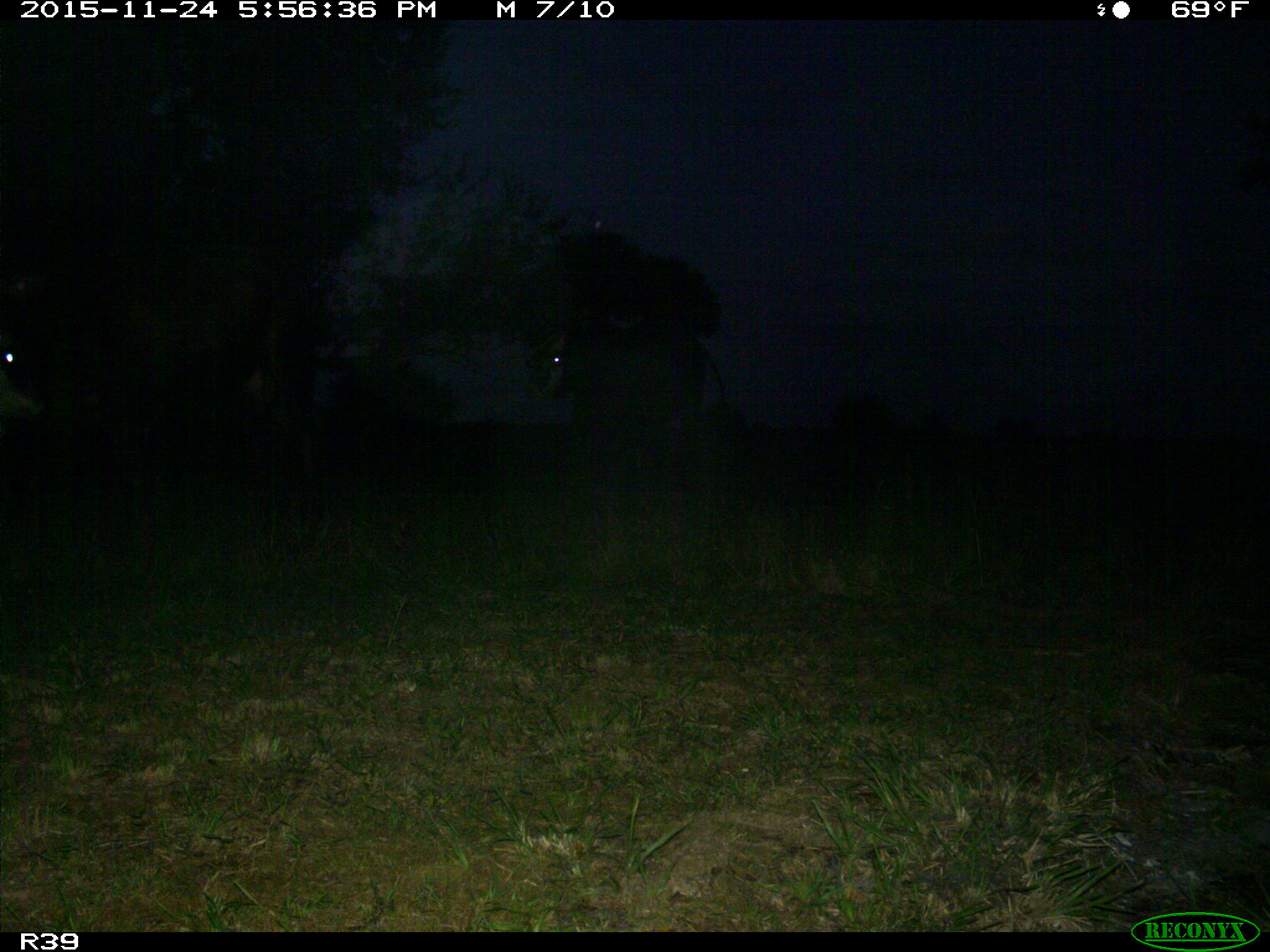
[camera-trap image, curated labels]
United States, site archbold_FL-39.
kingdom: Animalia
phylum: Chordata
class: Mammalia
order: Artiodactyla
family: Bovidae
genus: Bos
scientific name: Bos taurus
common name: domestic cow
Bos taurus (domestic cow).